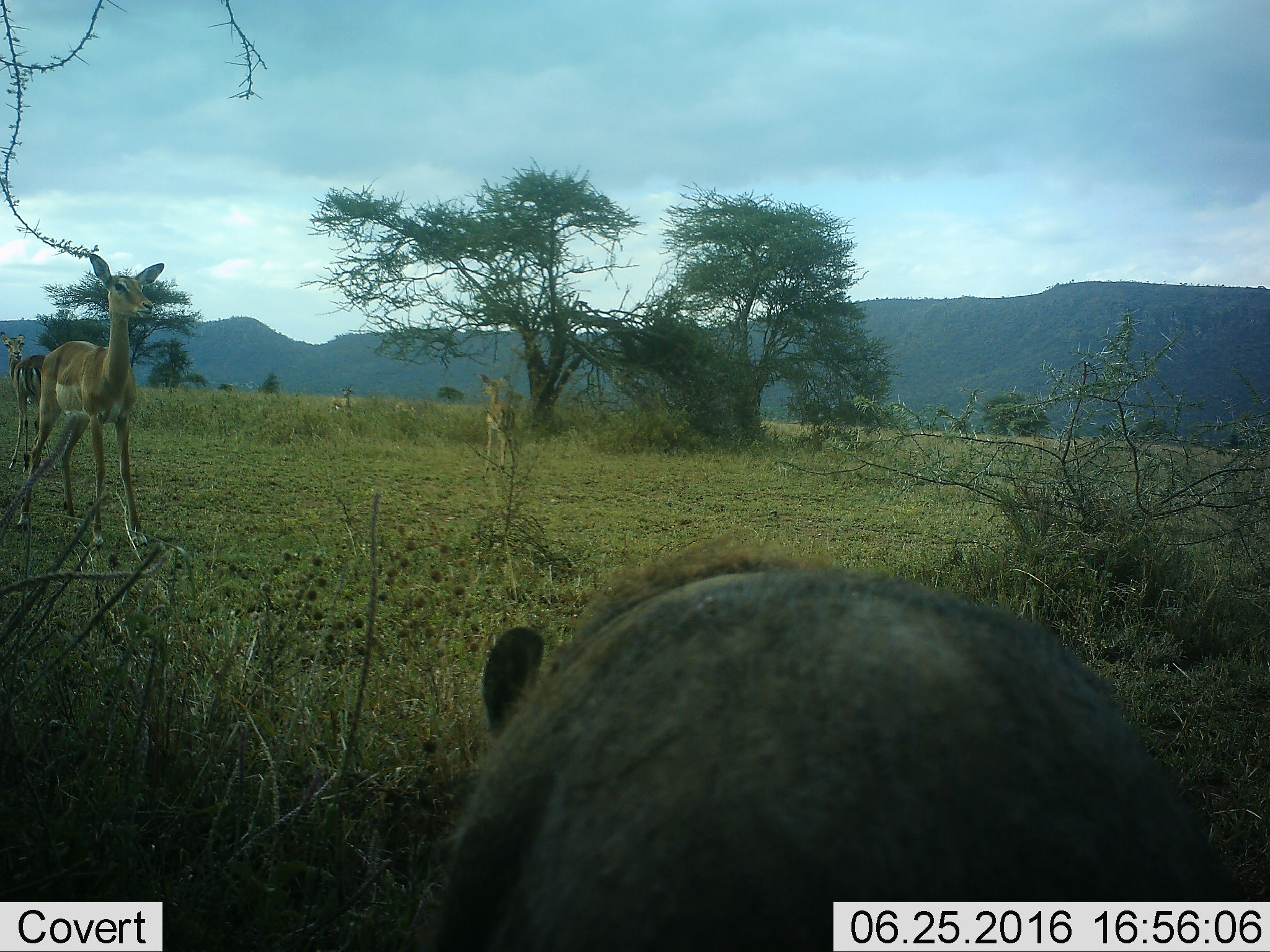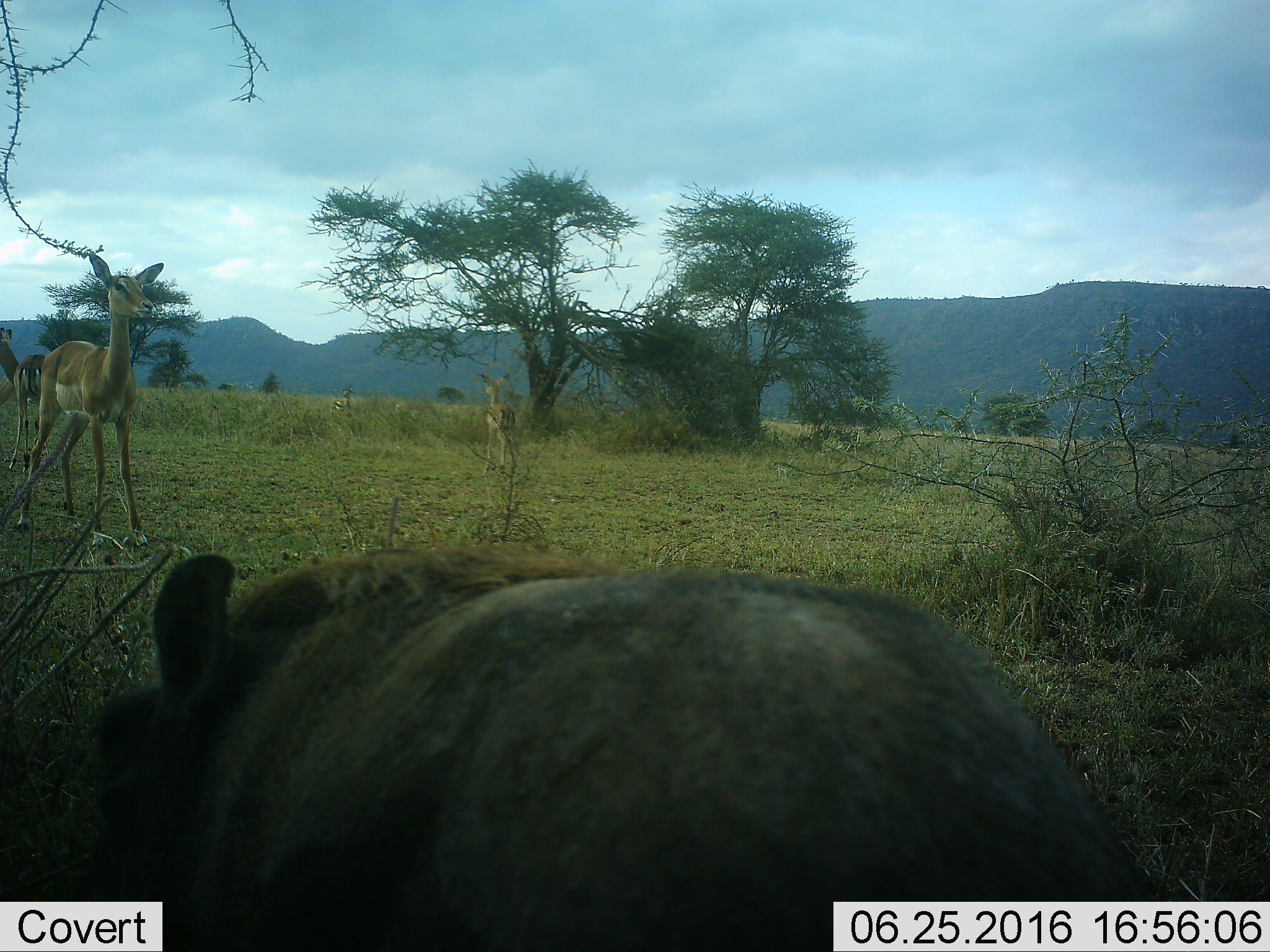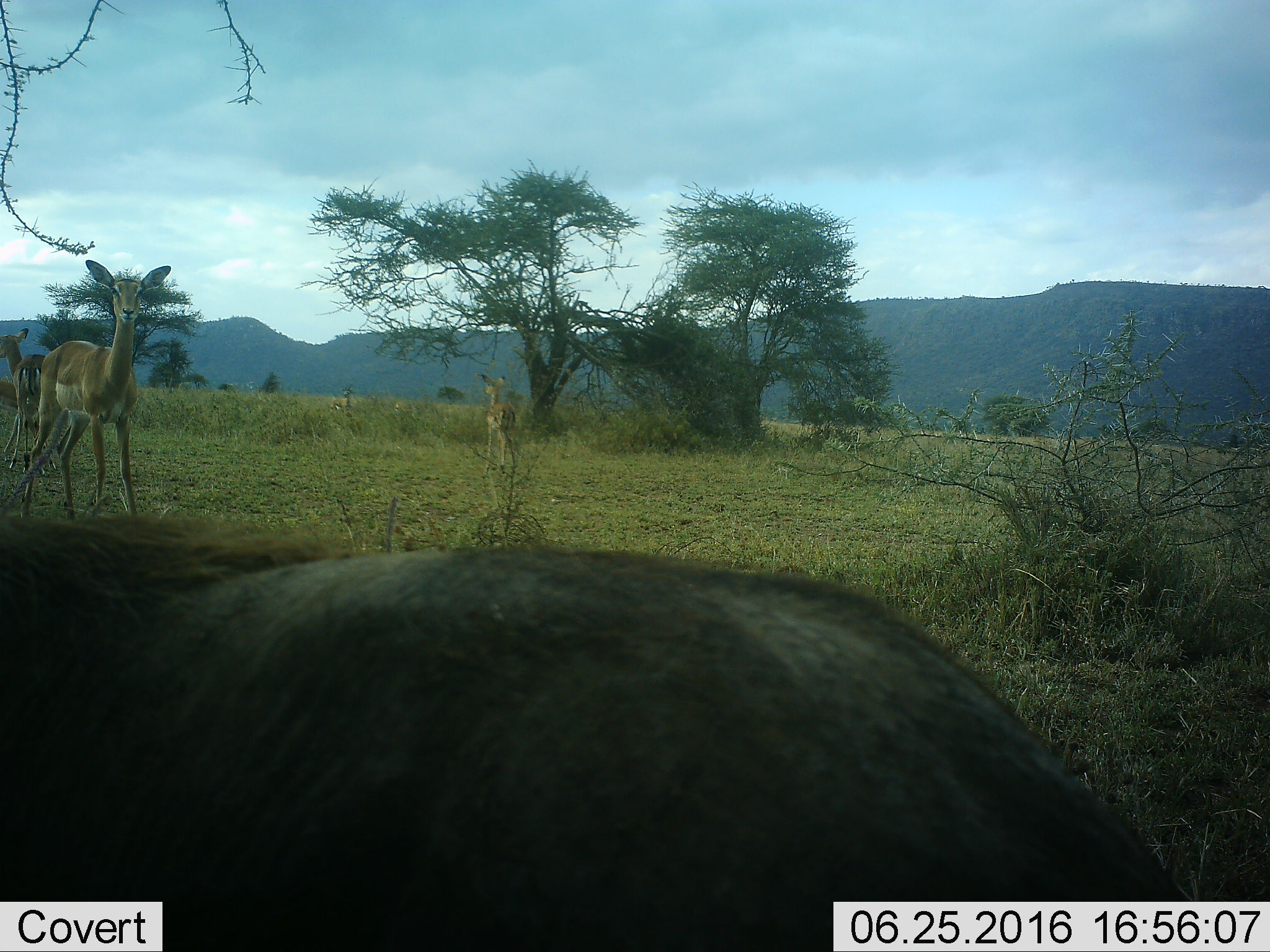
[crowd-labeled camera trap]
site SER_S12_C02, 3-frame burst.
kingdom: Animalia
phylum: Chordata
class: Mammalia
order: Artiodactyla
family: Bovidae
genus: Aepyceros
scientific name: Aepyceros melampus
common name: impala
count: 3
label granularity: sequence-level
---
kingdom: Animalia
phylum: Chordata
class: Mammalia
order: Artiodactyla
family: Suidae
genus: Phacochoerus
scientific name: Phacochoerus africanus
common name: warthog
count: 1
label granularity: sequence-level